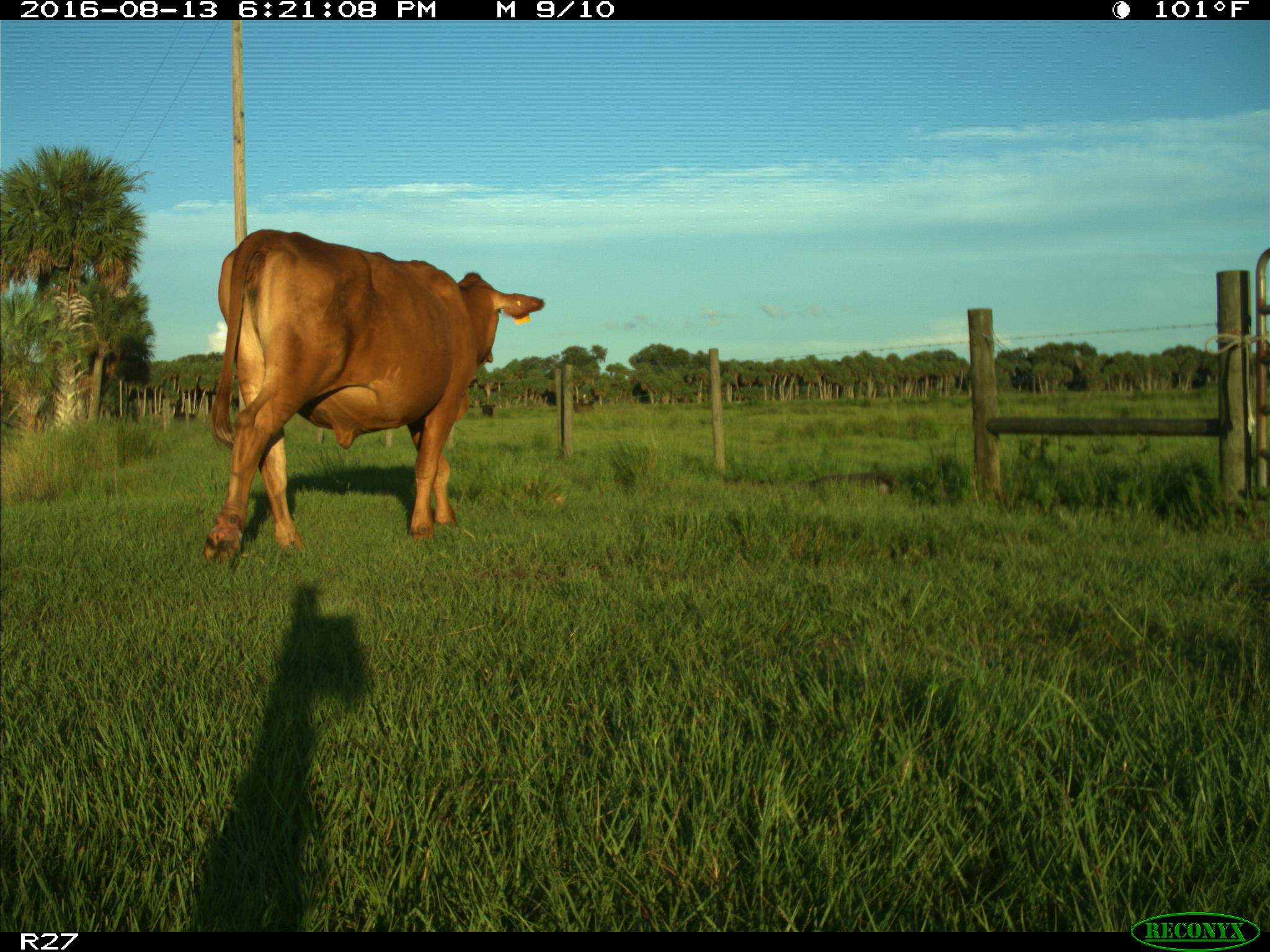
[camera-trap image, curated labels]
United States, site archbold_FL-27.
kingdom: Animalia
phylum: Chordata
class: Mammalia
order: Artiodactyla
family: Bovidae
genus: Bos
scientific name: Bos taurus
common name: domestic cow